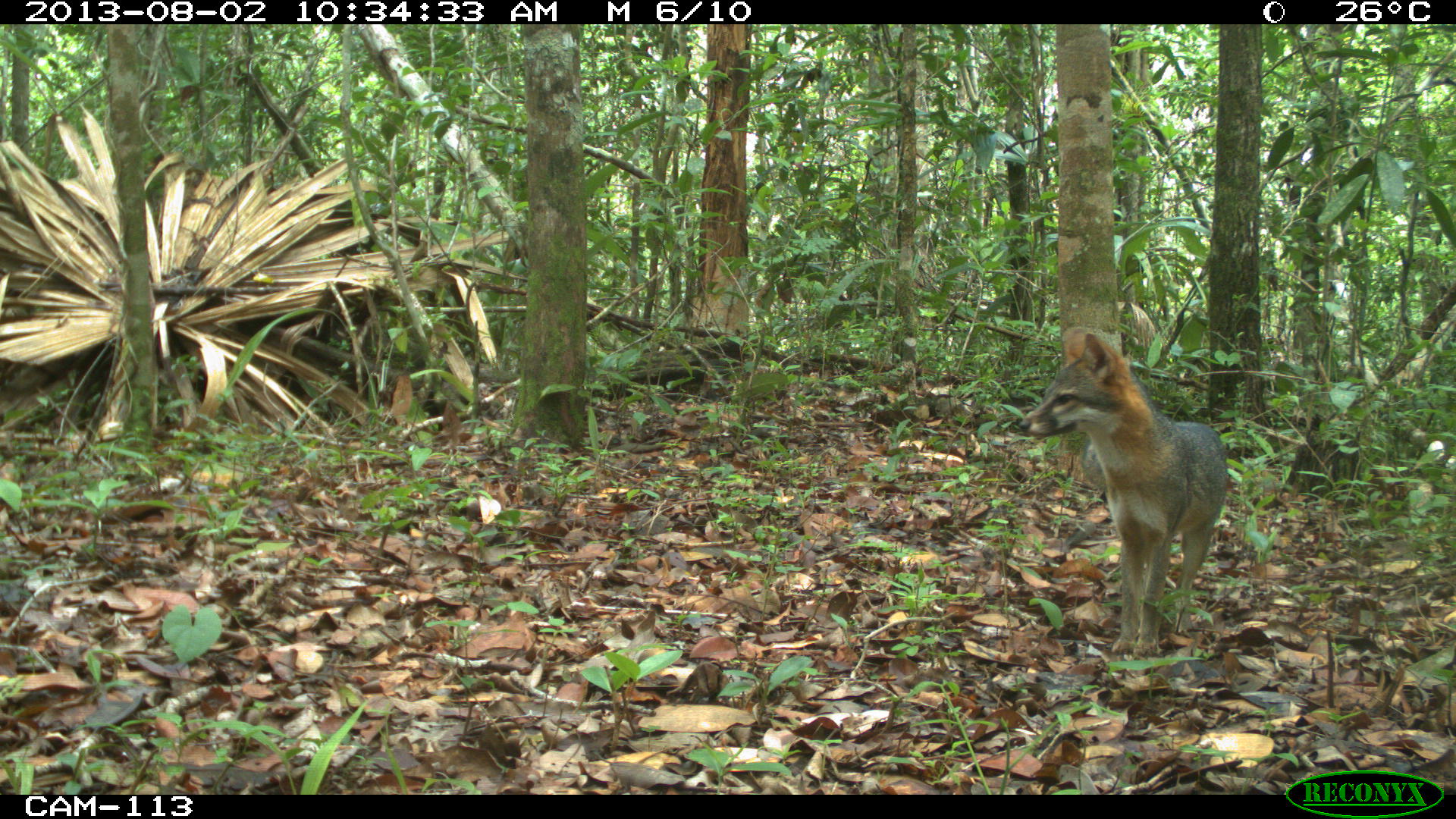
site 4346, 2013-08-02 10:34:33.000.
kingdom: Animalia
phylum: Chordata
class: Mammalia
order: Carnivora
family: Canidae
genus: Urocyon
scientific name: Urocyon cinereoargenteus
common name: gray fox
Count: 1.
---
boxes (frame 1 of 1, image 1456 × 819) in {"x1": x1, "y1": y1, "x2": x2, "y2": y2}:
urocyon cinereoargenteus: {"x1": 1018, "y1": 326, "x2": 1231, "y2": 657}